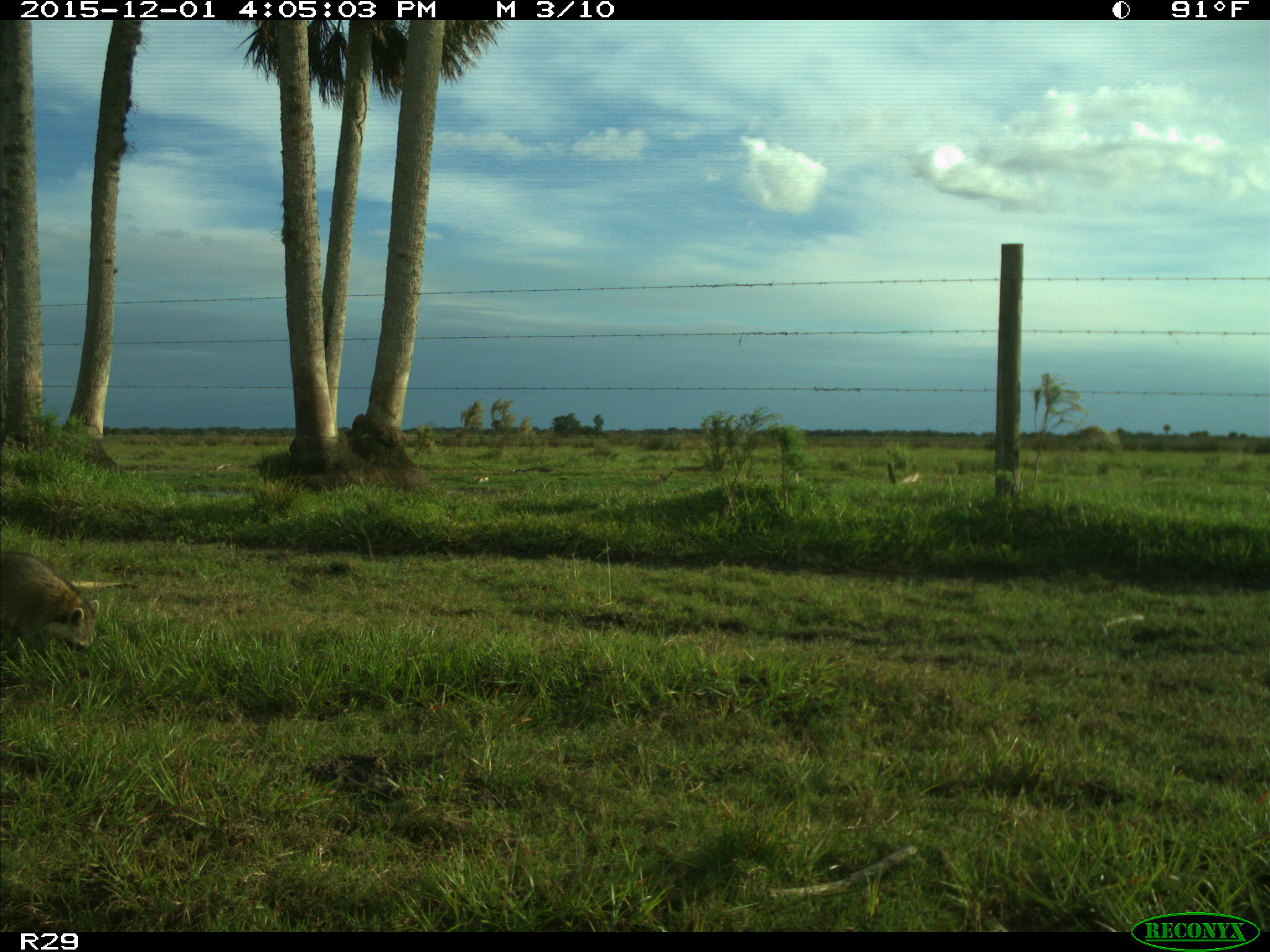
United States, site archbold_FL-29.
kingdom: Animalia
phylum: Chordata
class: Mammalia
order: Carnivora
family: Procyonidae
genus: Procyon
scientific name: Procyon lotor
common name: common raccoon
Procyon lotor (common raccoon).